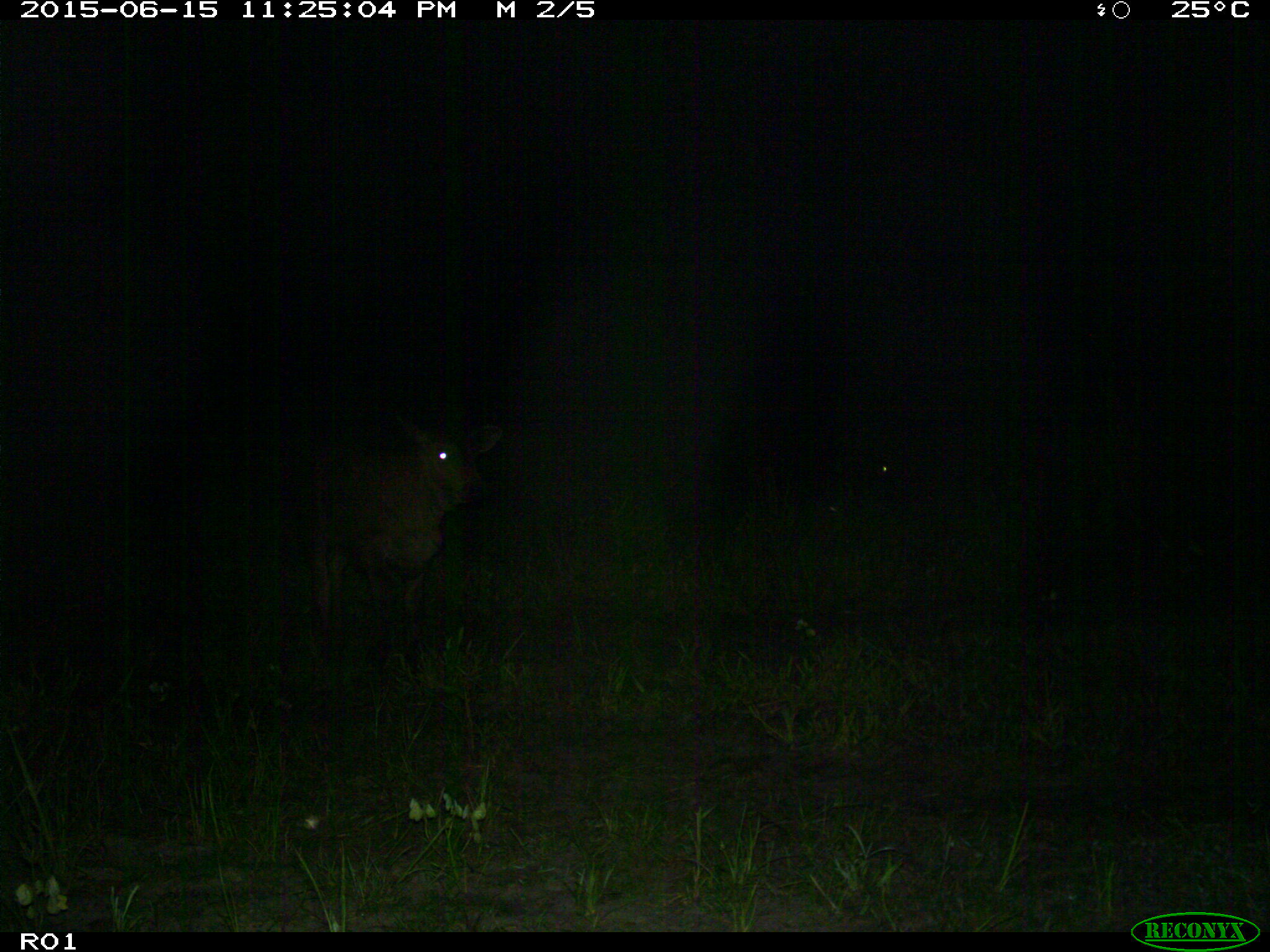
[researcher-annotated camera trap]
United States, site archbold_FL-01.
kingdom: Animalia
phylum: Chordata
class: Mammalia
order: Artiodactyla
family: Bovidae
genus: Bos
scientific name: Bos taurus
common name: domestic cow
Bos taurus (domestic cow).